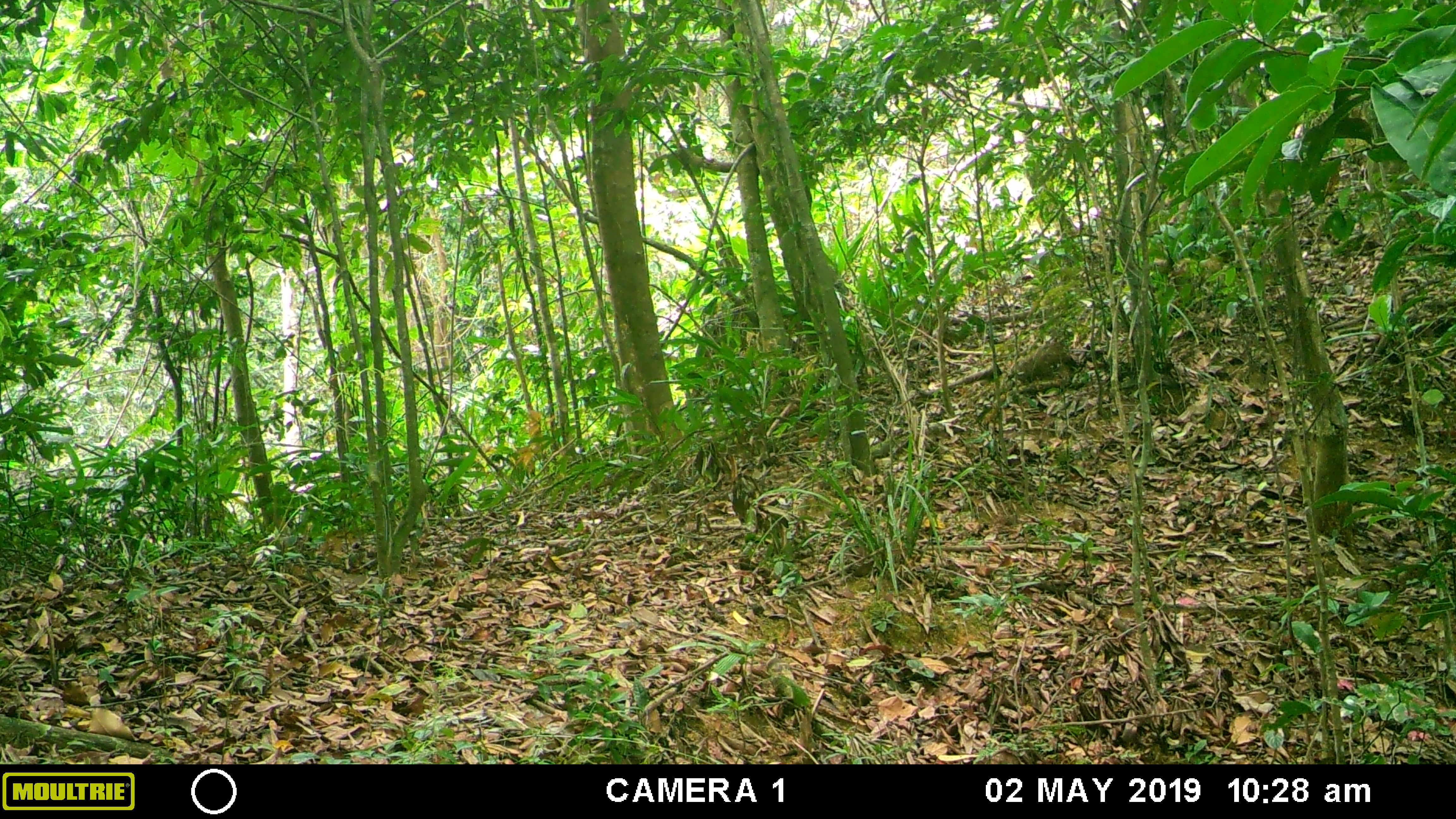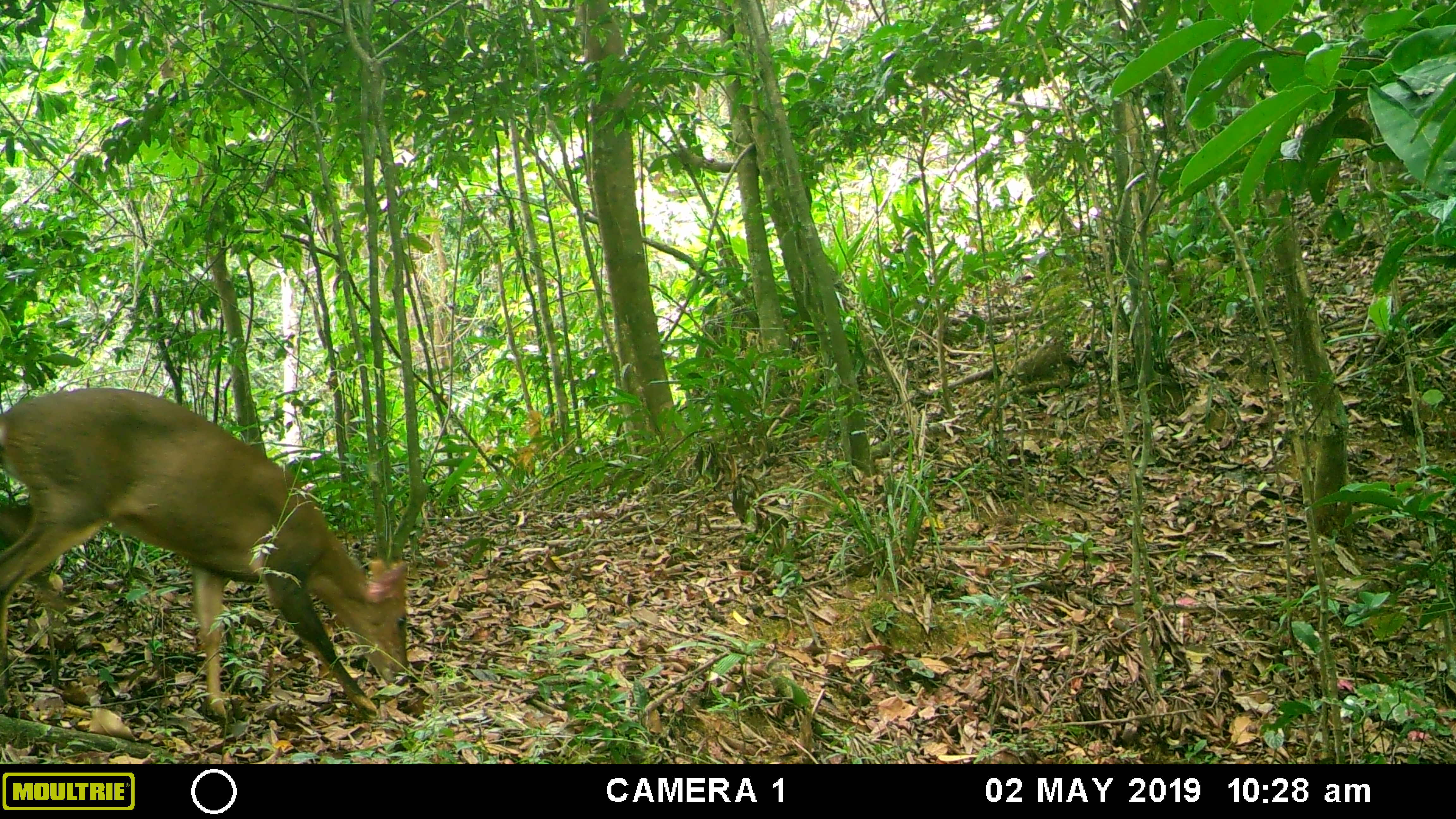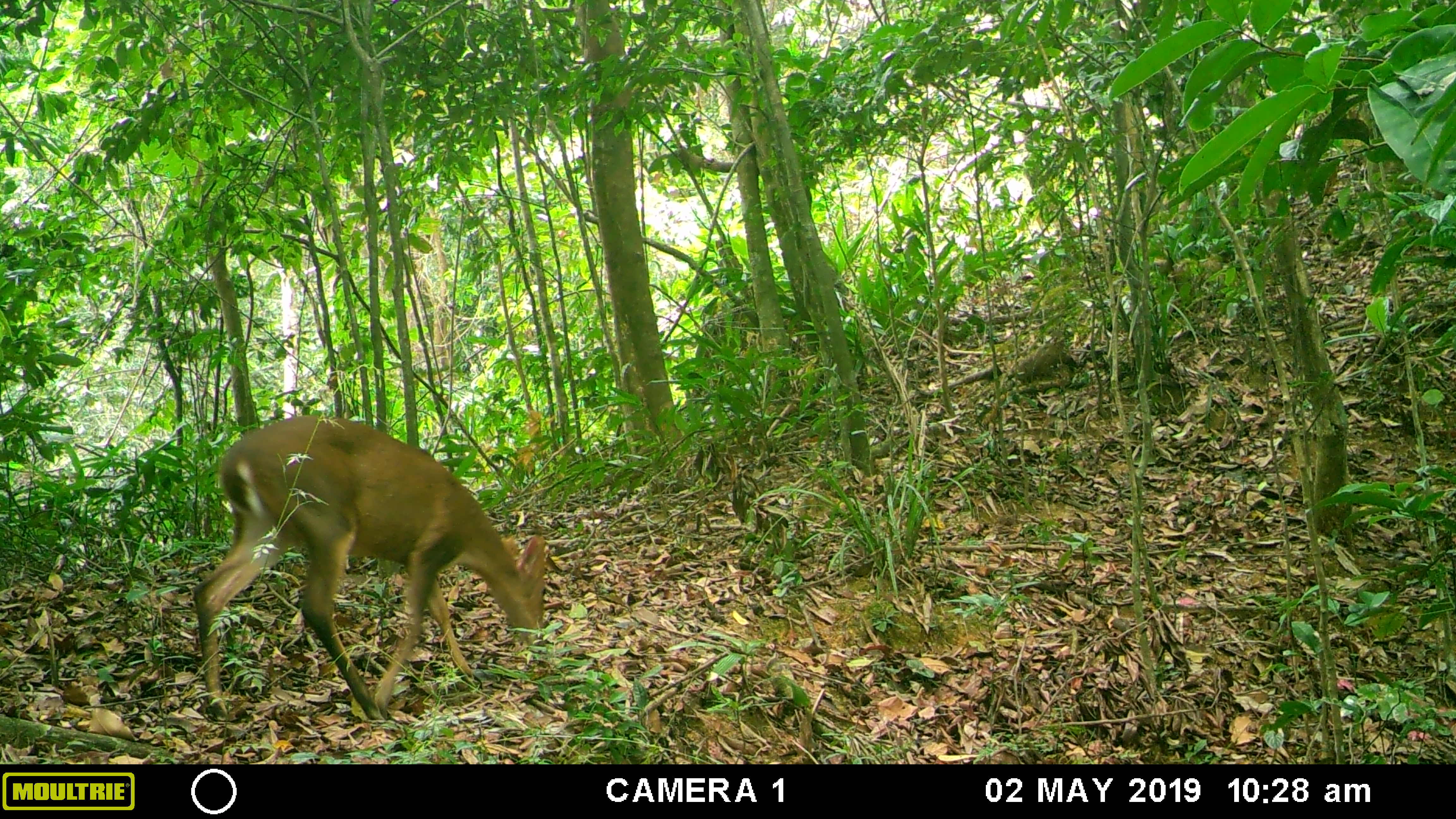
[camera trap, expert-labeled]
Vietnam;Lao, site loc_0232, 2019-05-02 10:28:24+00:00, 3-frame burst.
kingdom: Animalia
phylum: Chordata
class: Mammalia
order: Artiodactyla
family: Cervidae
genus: Muntiacus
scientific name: Muntiacus vuquangensis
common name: large-antlered muntjac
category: large antlered muntjac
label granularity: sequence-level